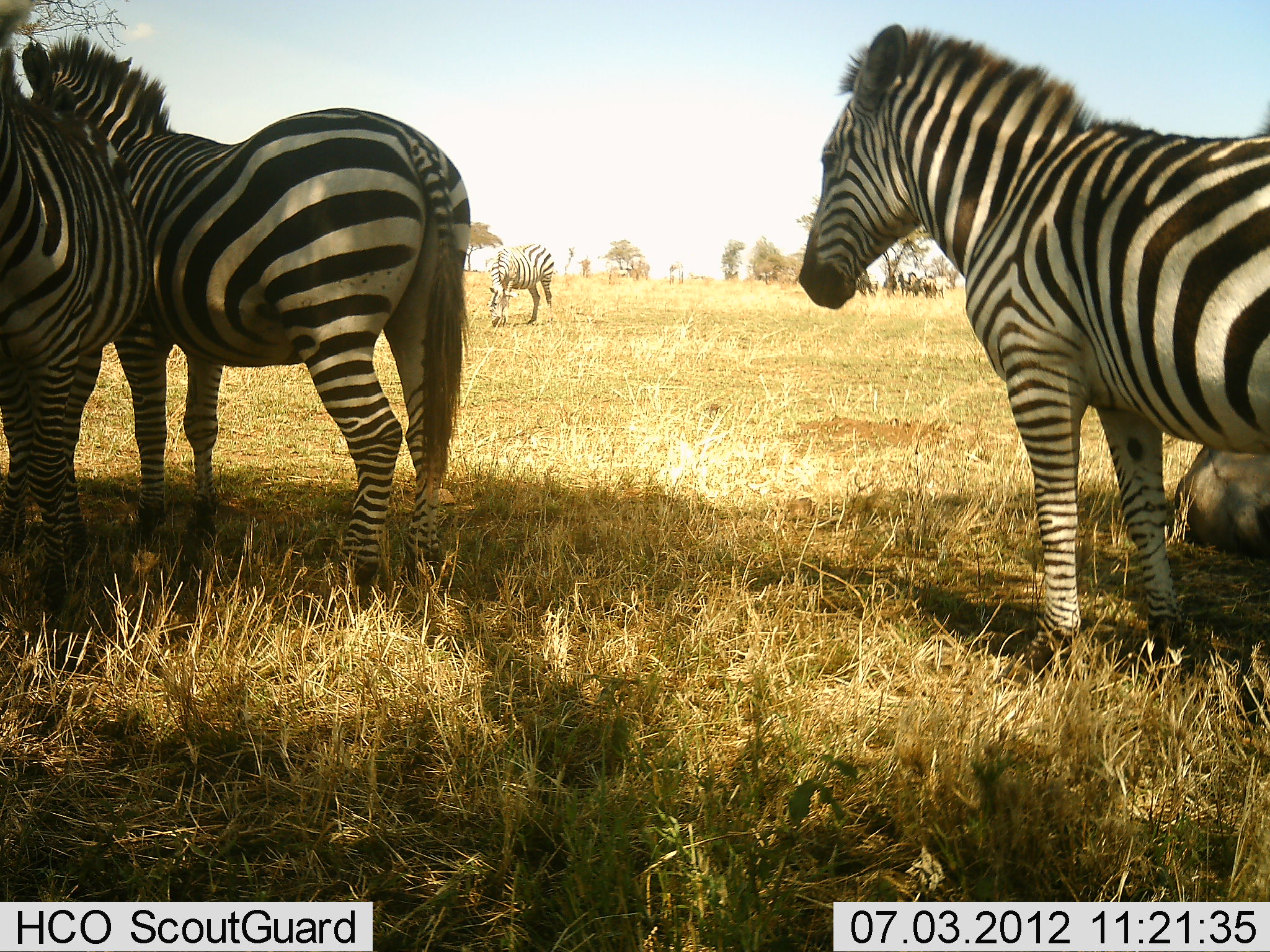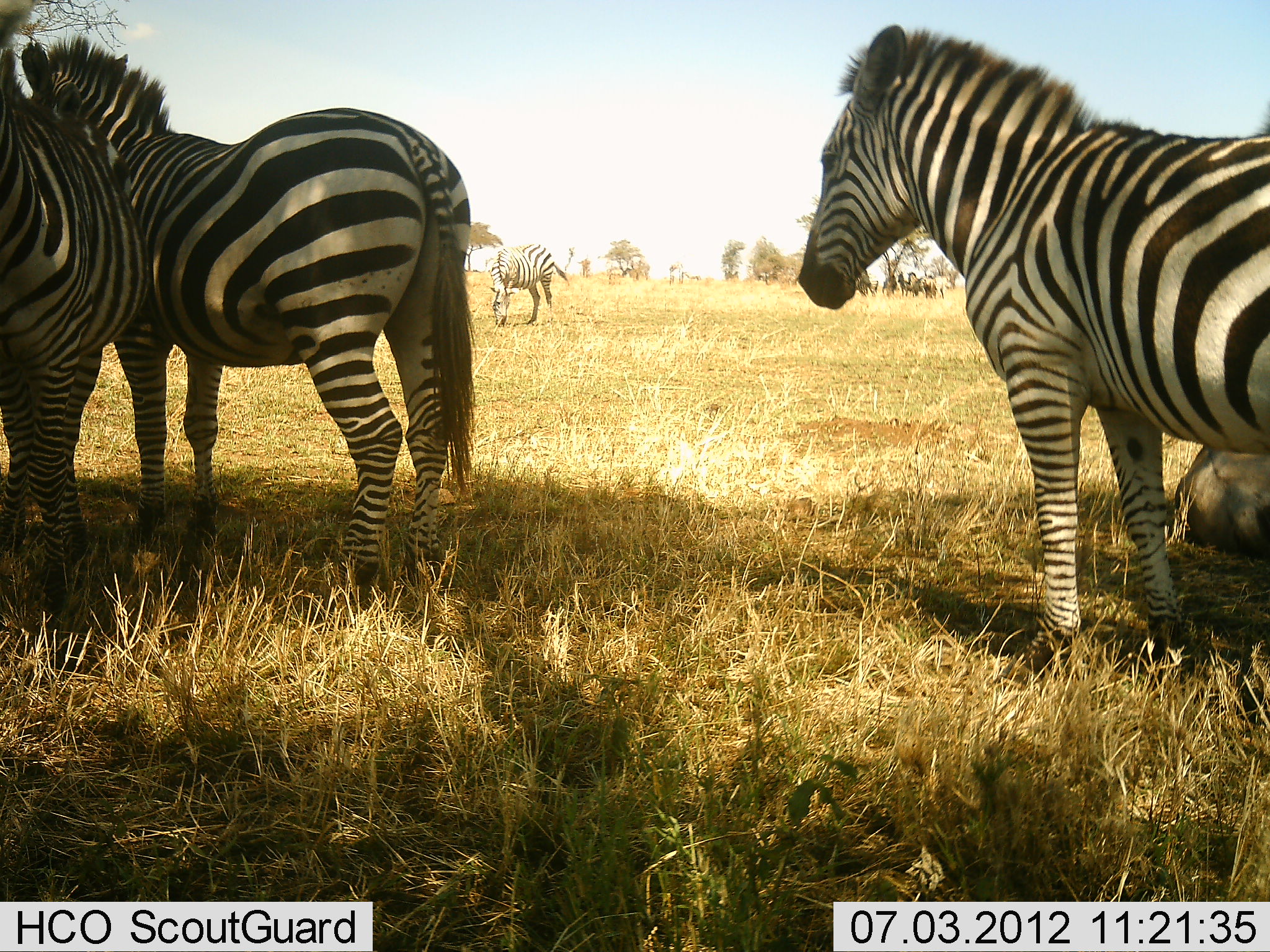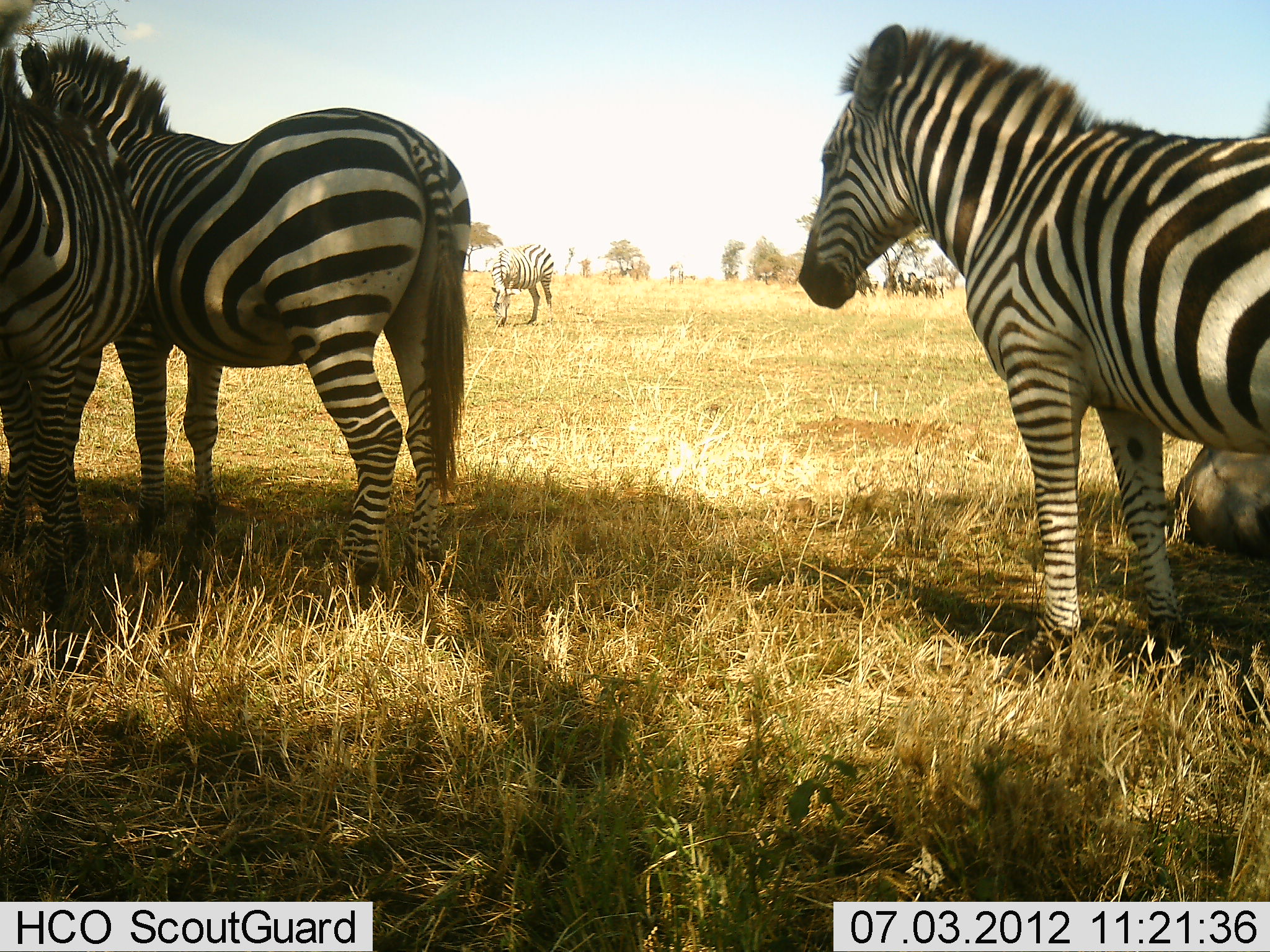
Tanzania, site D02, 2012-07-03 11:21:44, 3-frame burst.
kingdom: Animalia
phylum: Chordata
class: Mammalia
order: Perissodactyla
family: Equidae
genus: Equus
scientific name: Equus quagga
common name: plains zebra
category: zebra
Zebra (plains zebra) (Equus quagga), count 4. Behavior (volunteer vote fractions): standing 88%, resting 12%, moving 6%, interacting 0%. Young present (vote fraction): 0%. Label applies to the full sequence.